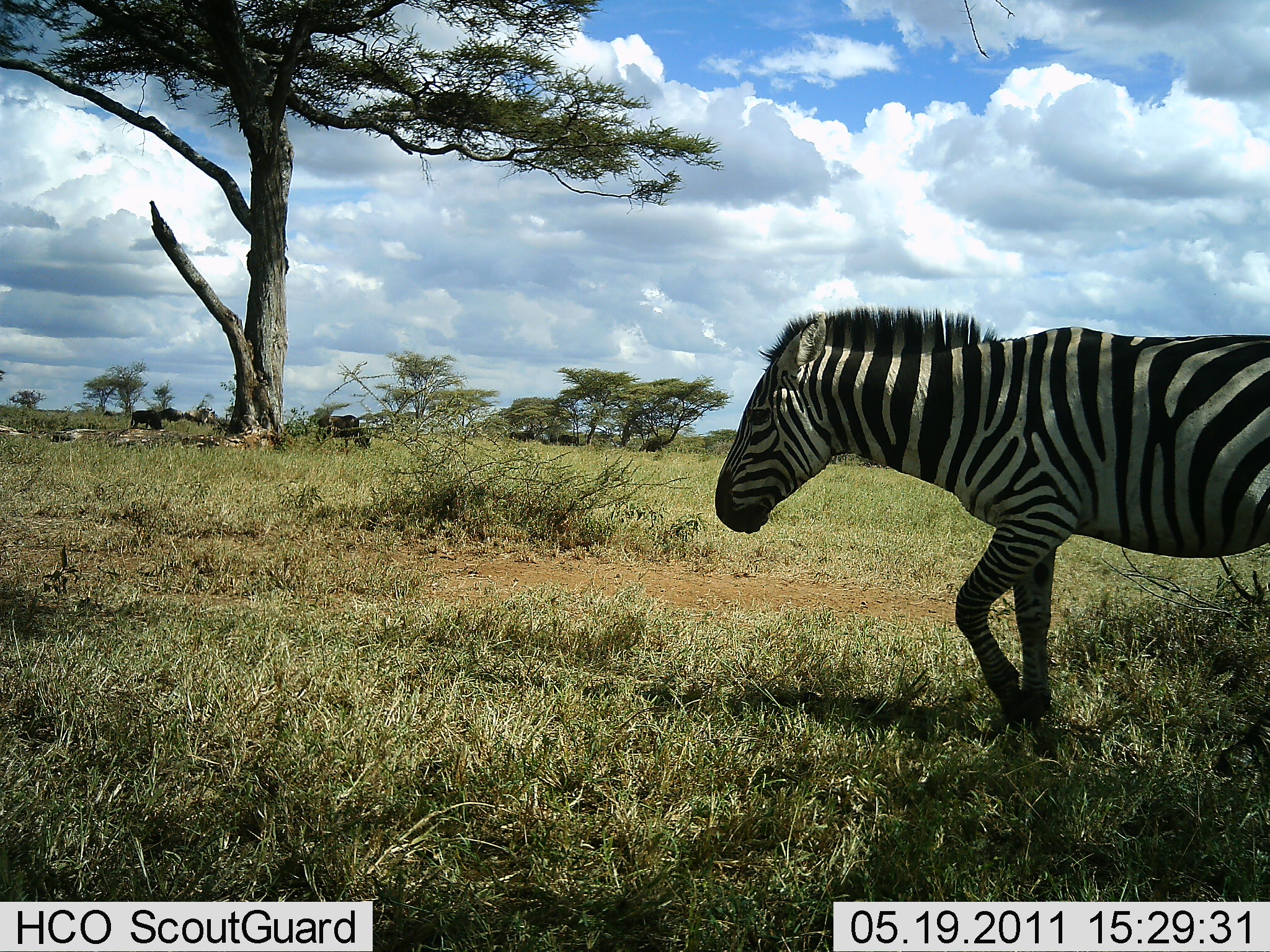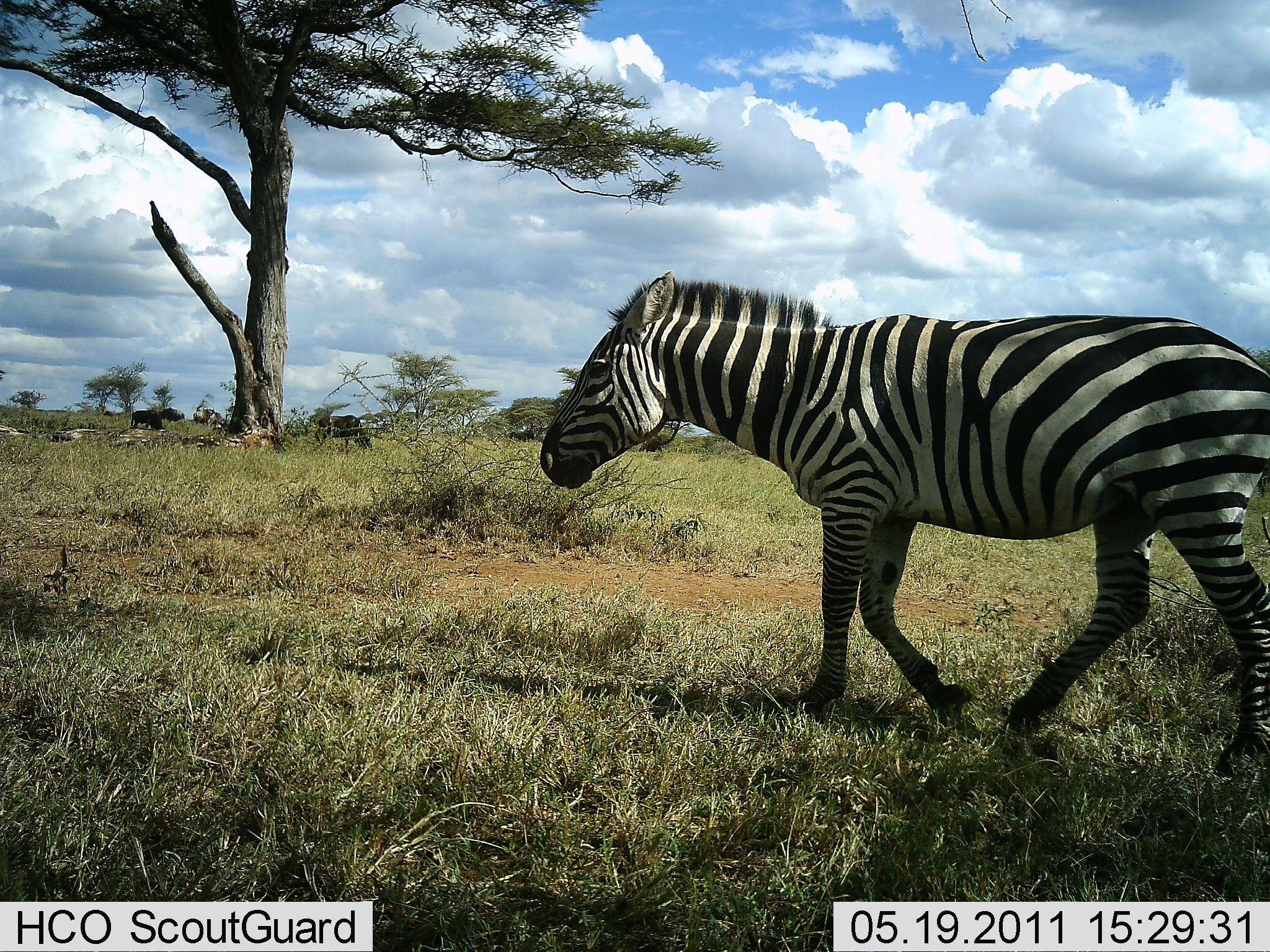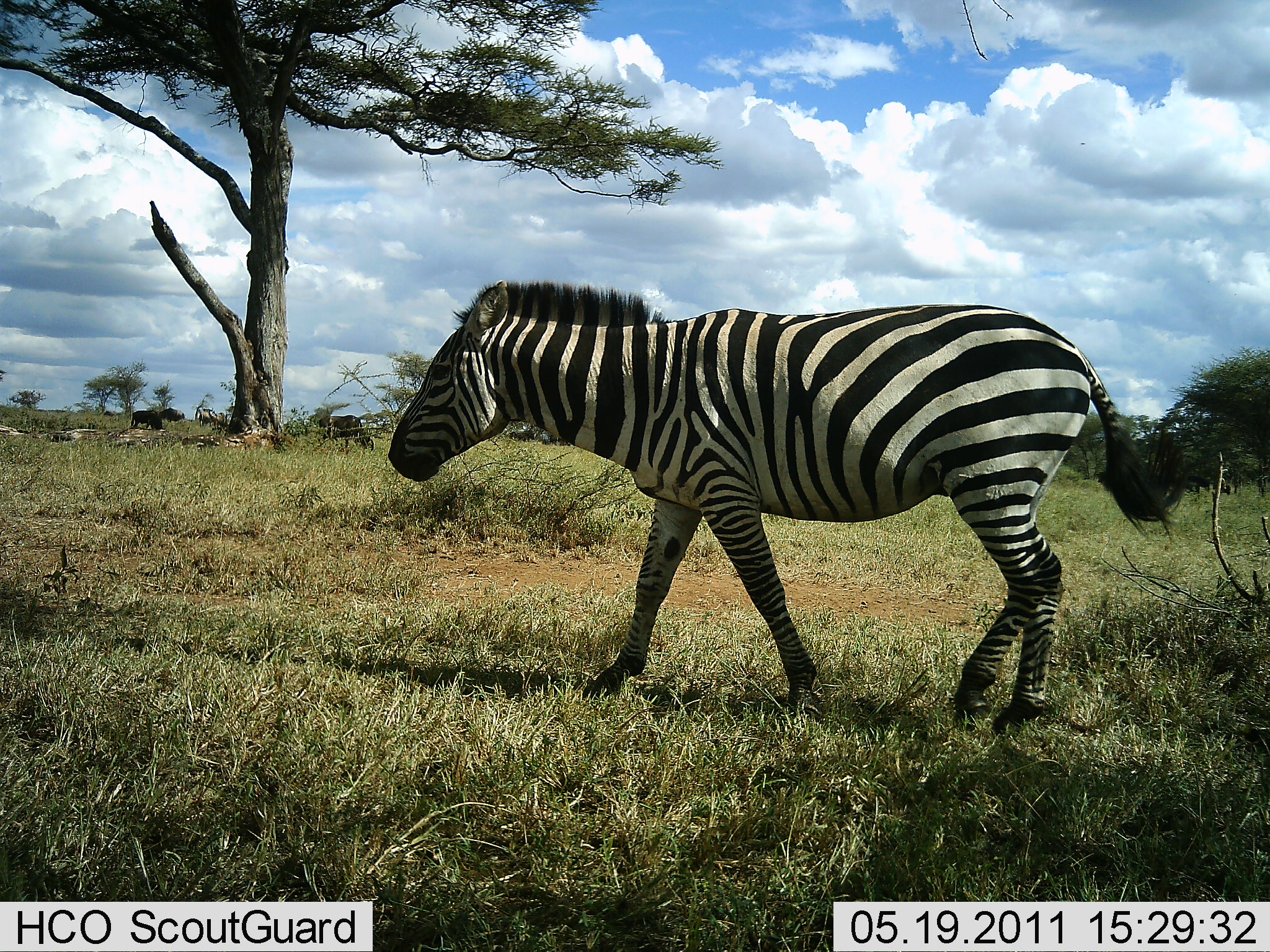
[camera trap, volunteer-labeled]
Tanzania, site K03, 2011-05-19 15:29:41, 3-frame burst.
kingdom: Animalia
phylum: Chordata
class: Mammalia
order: Artiodactyla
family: Bovidae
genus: Connochaetes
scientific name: Connochaetes taurinus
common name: blue wildebeest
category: wildebeest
Wildebeest (blue wildebeest) (Connochaetes taurinus), count 3. Behavior (volunteer vote fractions): standing 55%, resting 0%, moving 18%, interacting 0%. Young present (vote fraction): 0%. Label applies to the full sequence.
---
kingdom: Animalia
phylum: Chordata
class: Mammalia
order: Perissodactyla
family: Equidae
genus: Equus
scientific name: Equus quagga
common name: plains zebra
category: zebra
Zebra (plains zebra) (Equus quagga), count 1. Behavior (volunteer vote fractions): standing 9%, resting 4%, moving 91%, interacting 0%. Young present (vote fraction): 0%. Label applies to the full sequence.